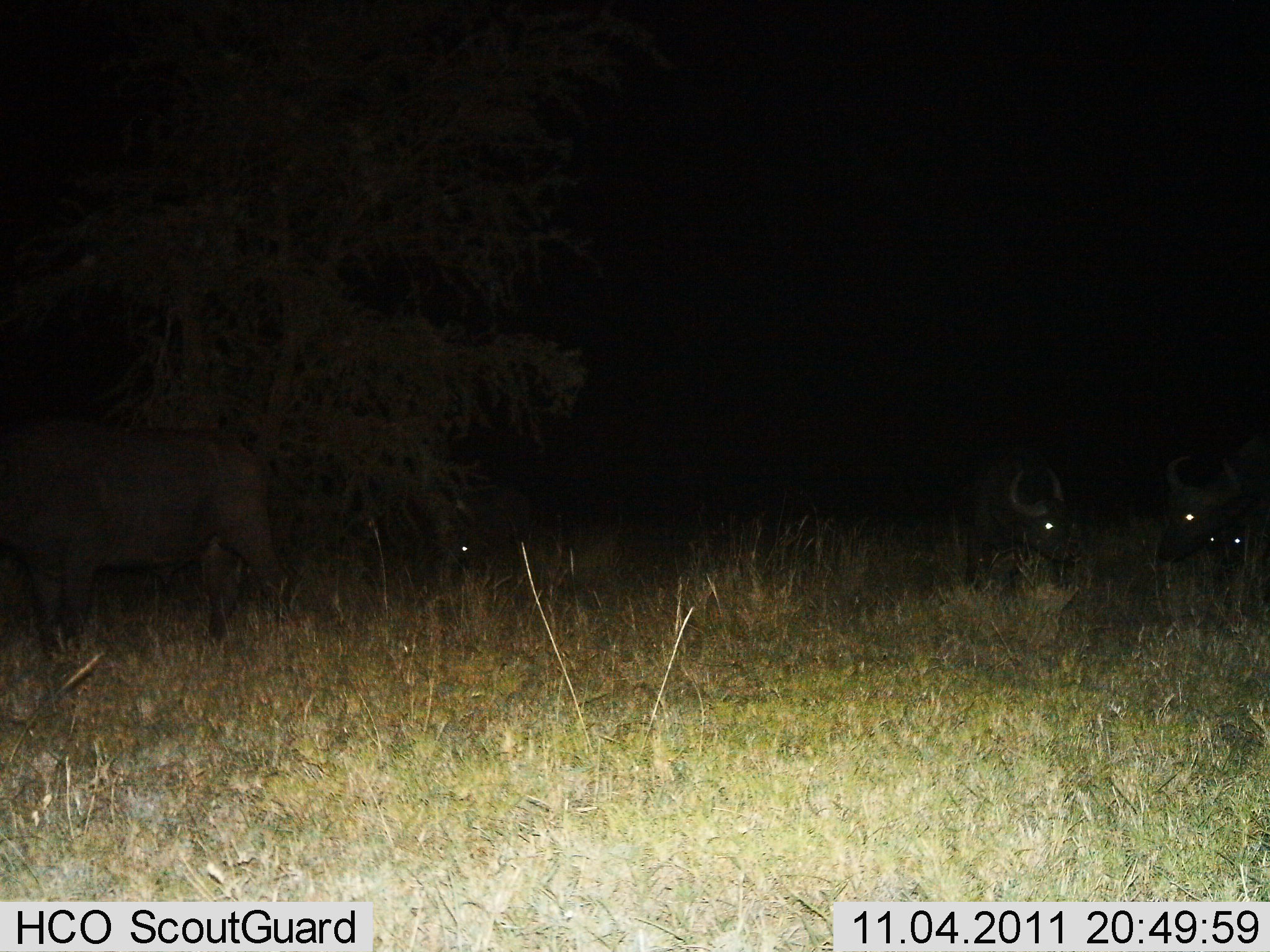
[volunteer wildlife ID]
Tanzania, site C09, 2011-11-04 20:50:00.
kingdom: Animalia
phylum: Chordata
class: Mammalia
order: Artiodactyla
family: Bovidae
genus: Syncerus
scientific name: Syncerus caffer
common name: cape buffalo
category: buffalo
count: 4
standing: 18%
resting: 36%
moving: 18%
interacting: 18%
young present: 0%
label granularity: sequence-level